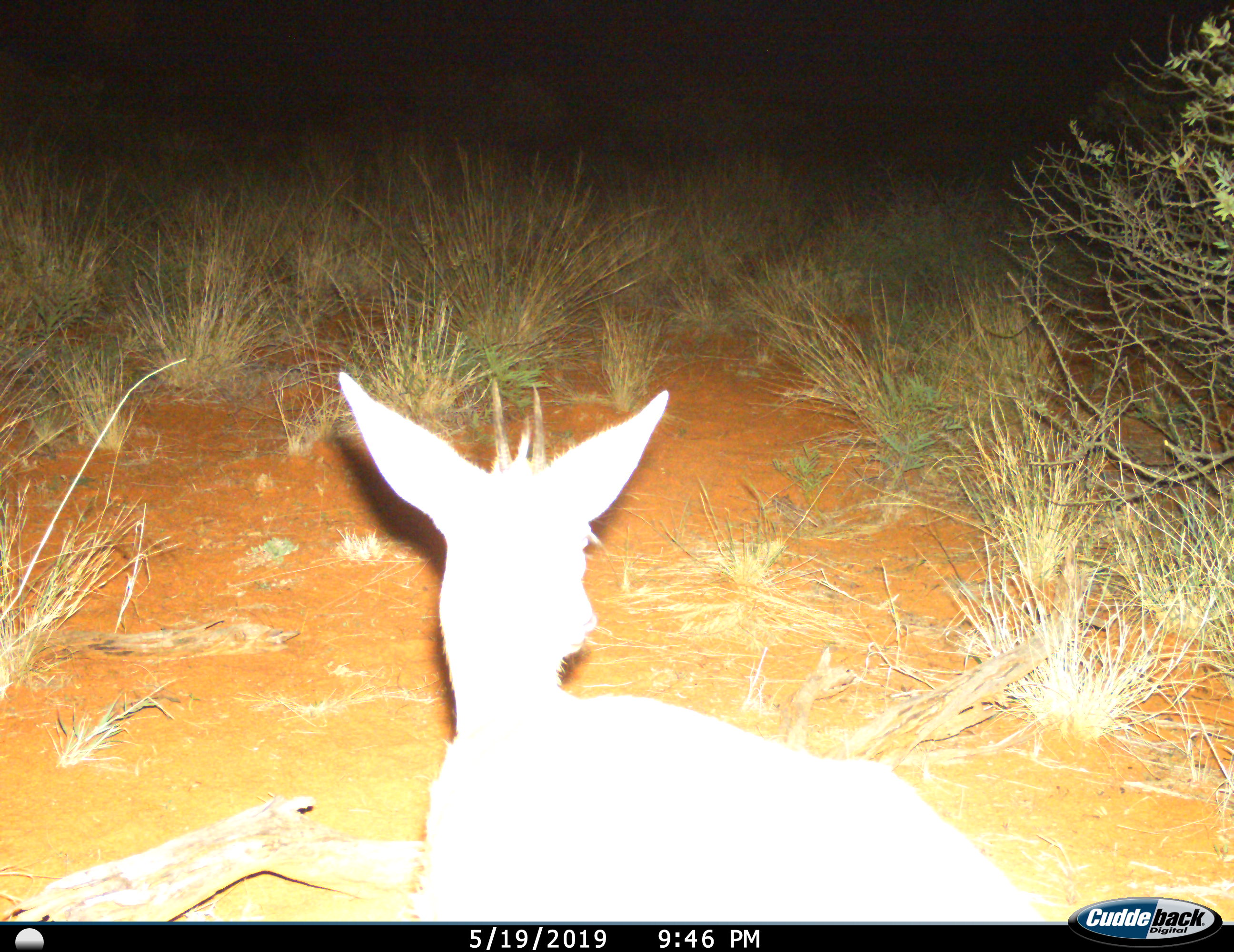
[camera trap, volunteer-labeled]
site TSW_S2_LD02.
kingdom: Animalia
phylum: Chordata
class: Mammalia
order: Artiodactyla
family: Bovidae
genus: Sylvicapra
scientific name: Sylvicapra grimmia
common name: common duiker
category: duikercommongrey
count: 1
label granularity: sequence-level